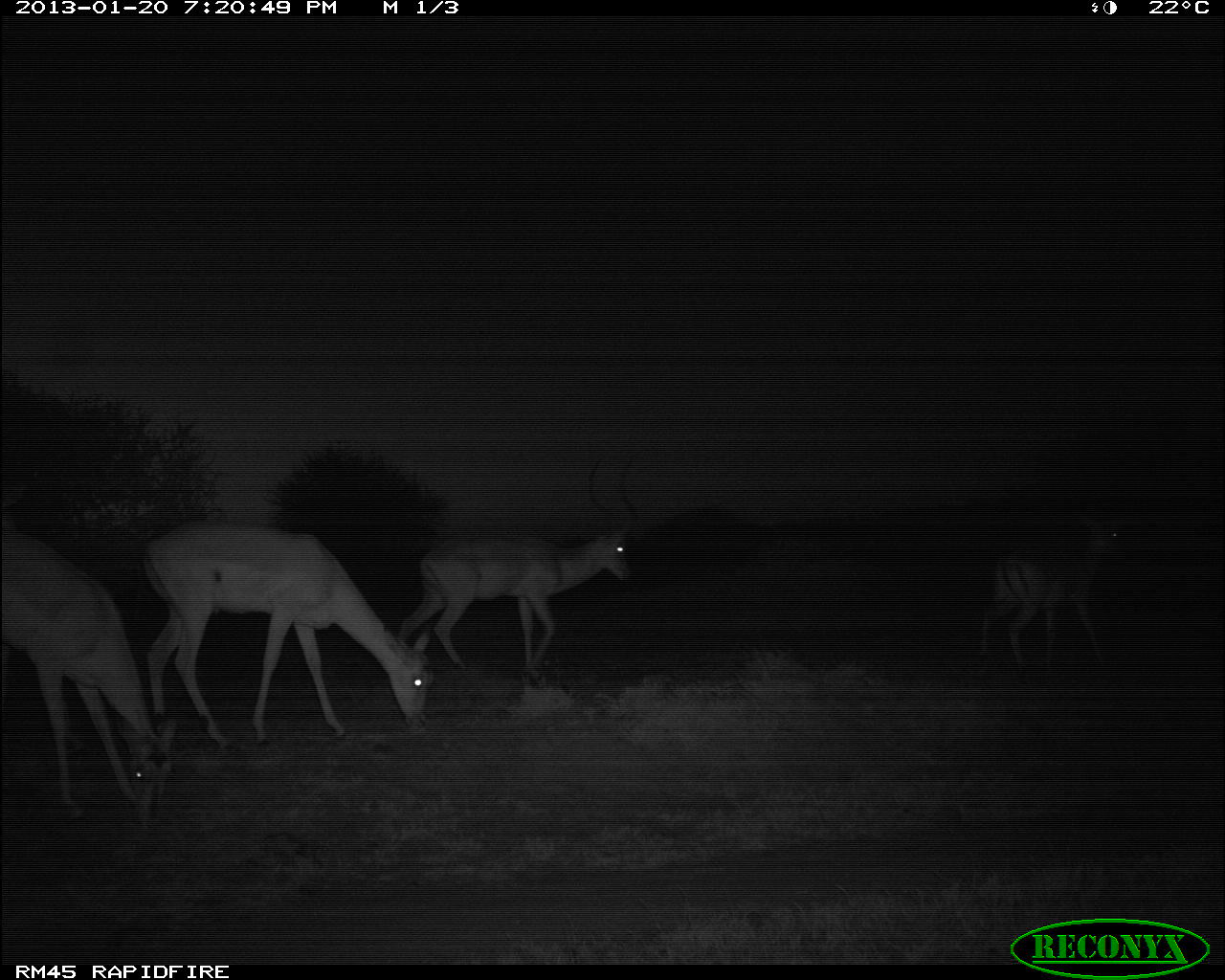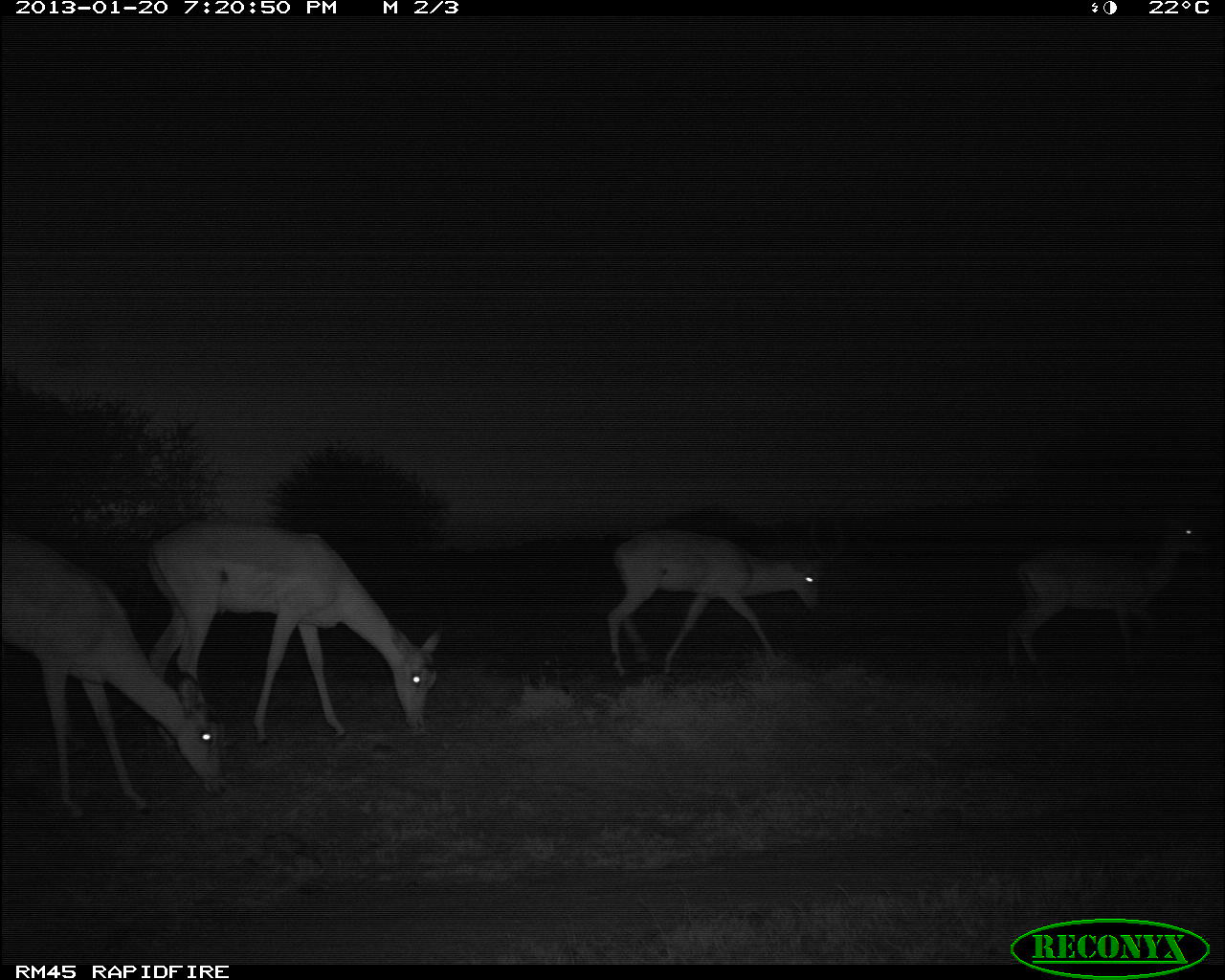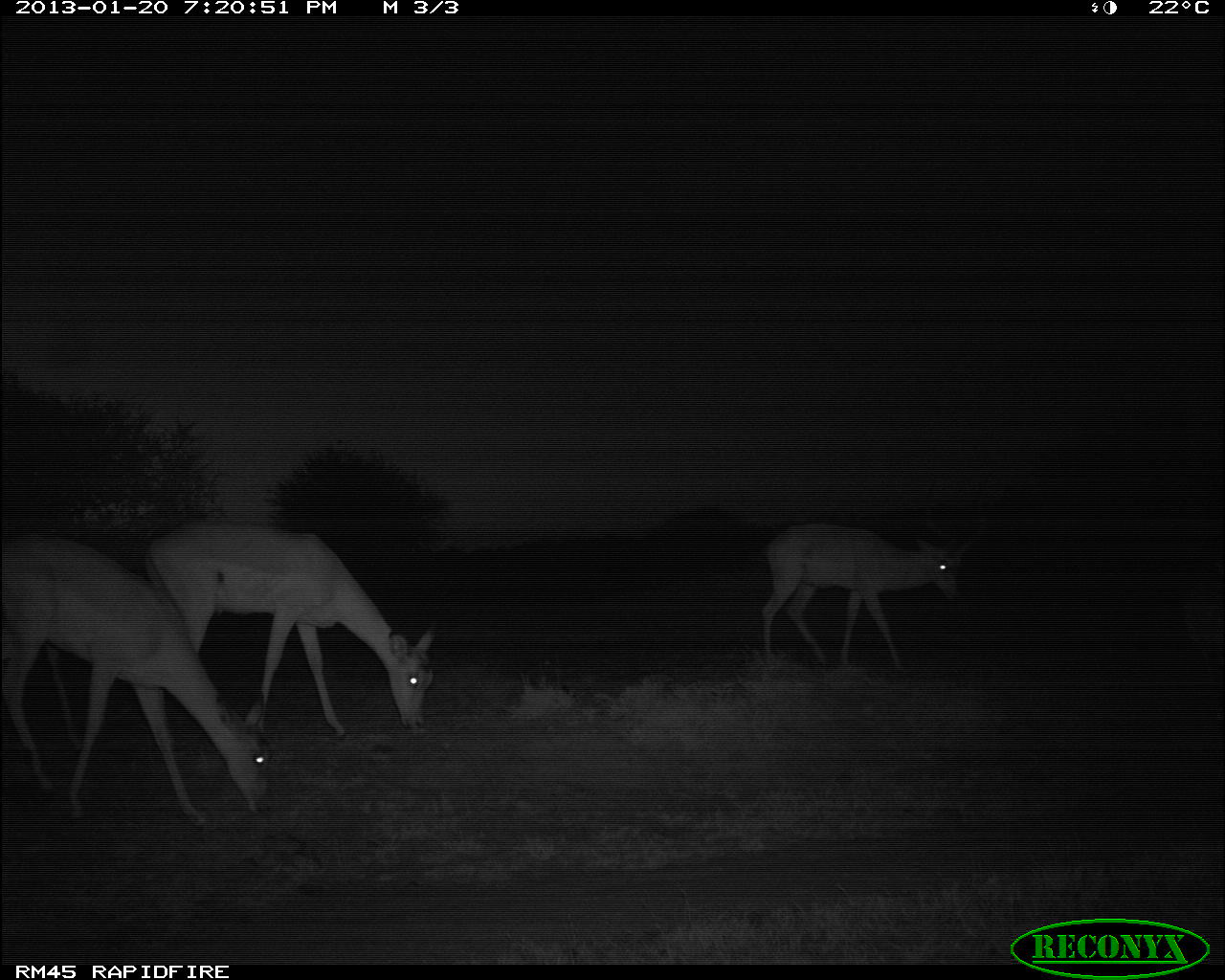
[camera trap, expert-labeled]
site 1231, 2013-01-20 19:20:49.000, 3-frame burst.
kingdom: Animalia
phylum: Chordata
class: Mammalia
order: Artiodactyla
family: Bovidae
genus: Aepyceros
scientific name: Aepyceros melampus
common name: impala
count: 4